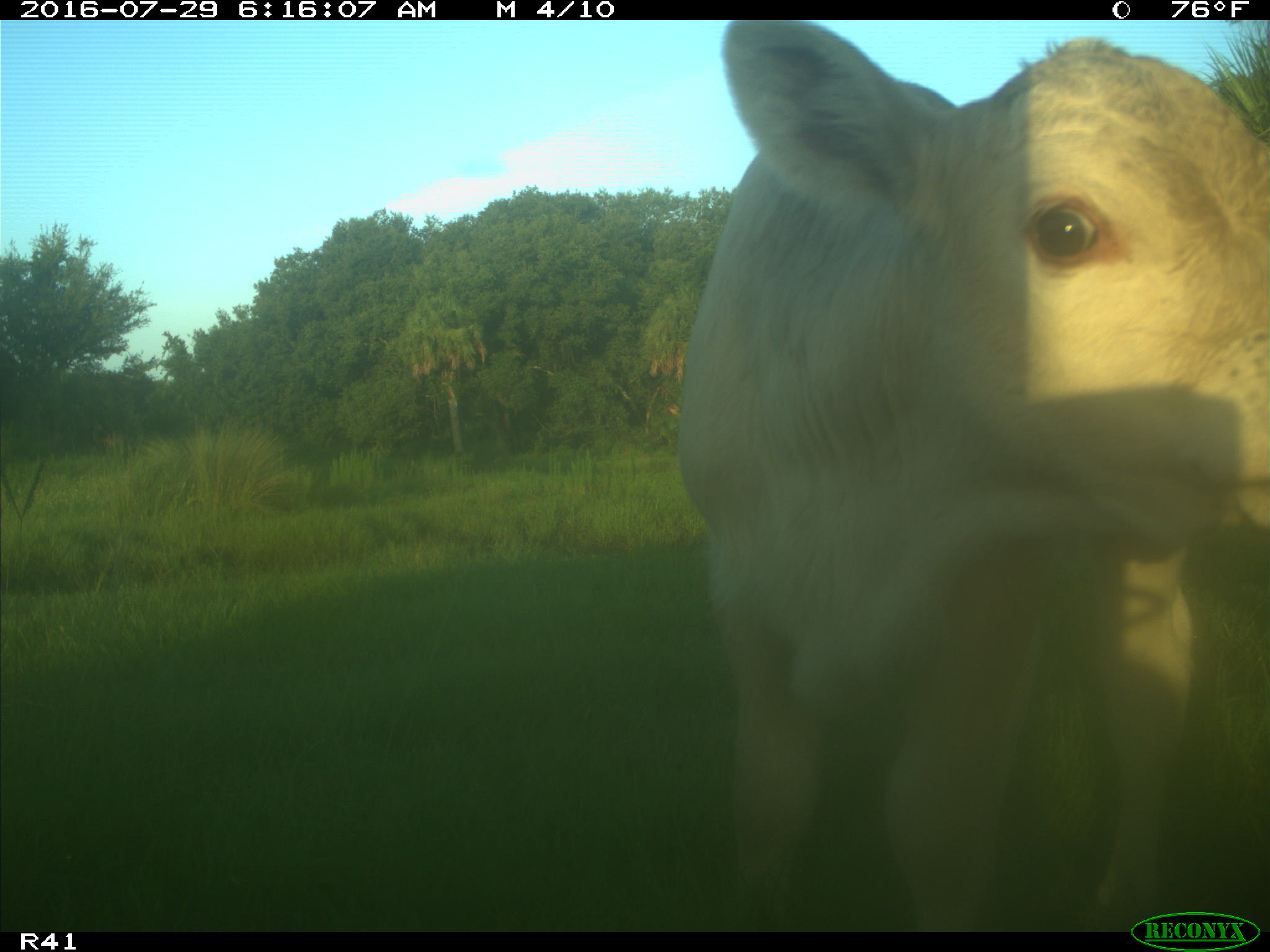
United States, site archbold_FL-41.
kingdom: Animalia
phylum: Chordata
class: Mammalia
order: Artiodactyla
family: Bovidae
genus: Bos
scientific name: Bos taurus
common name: domestic cow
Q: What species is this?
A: Bos taurus (domestic cow).